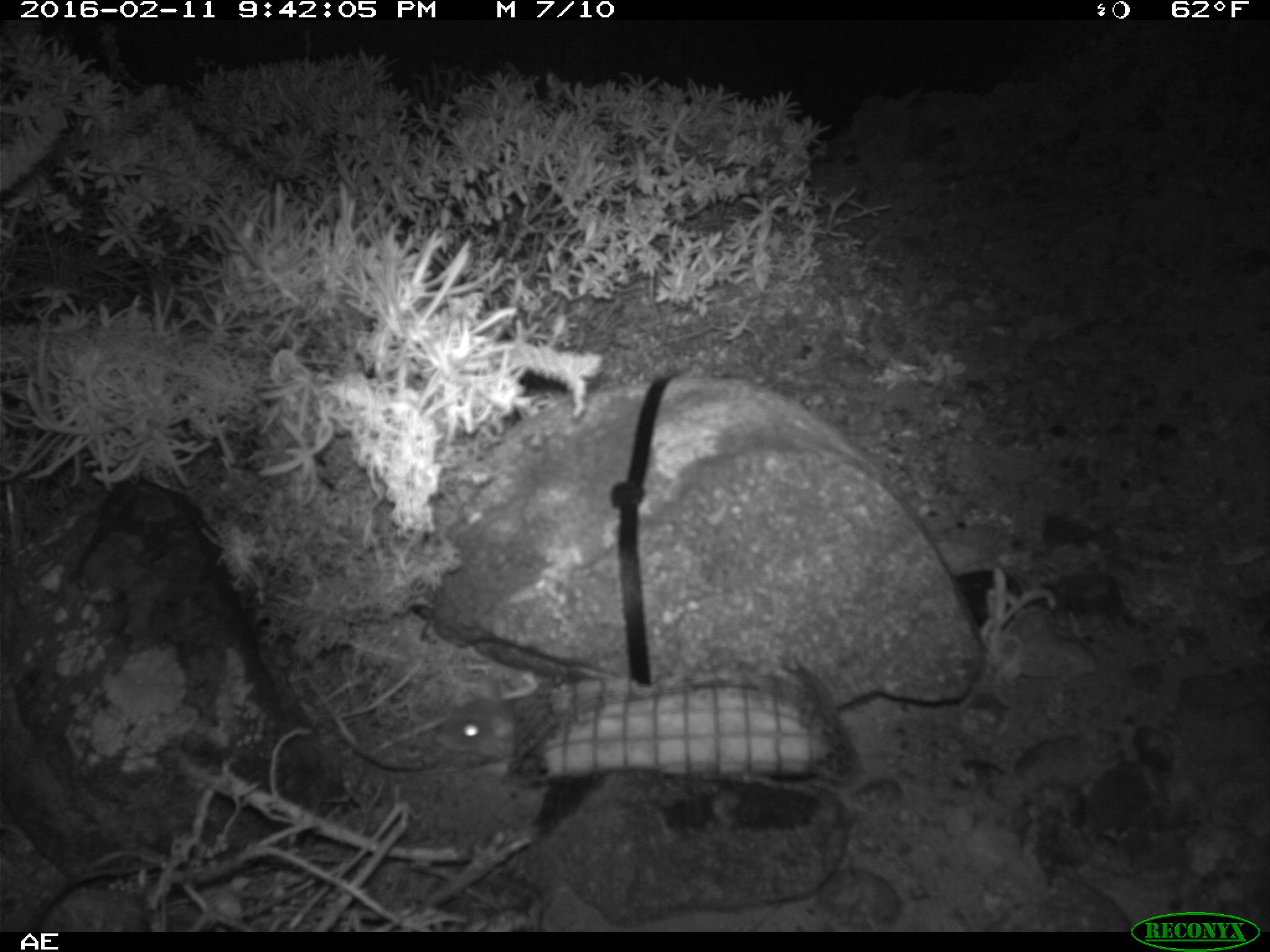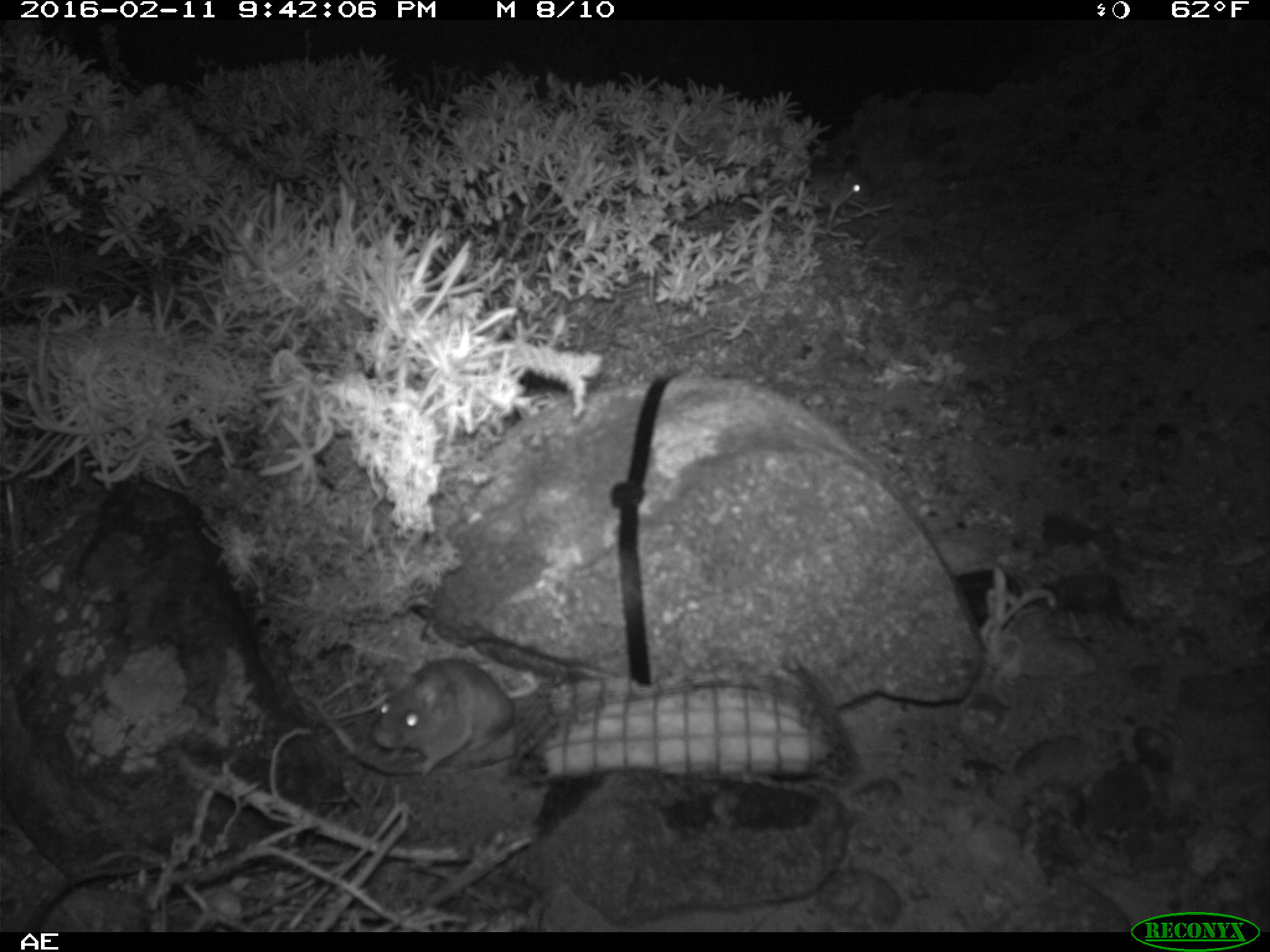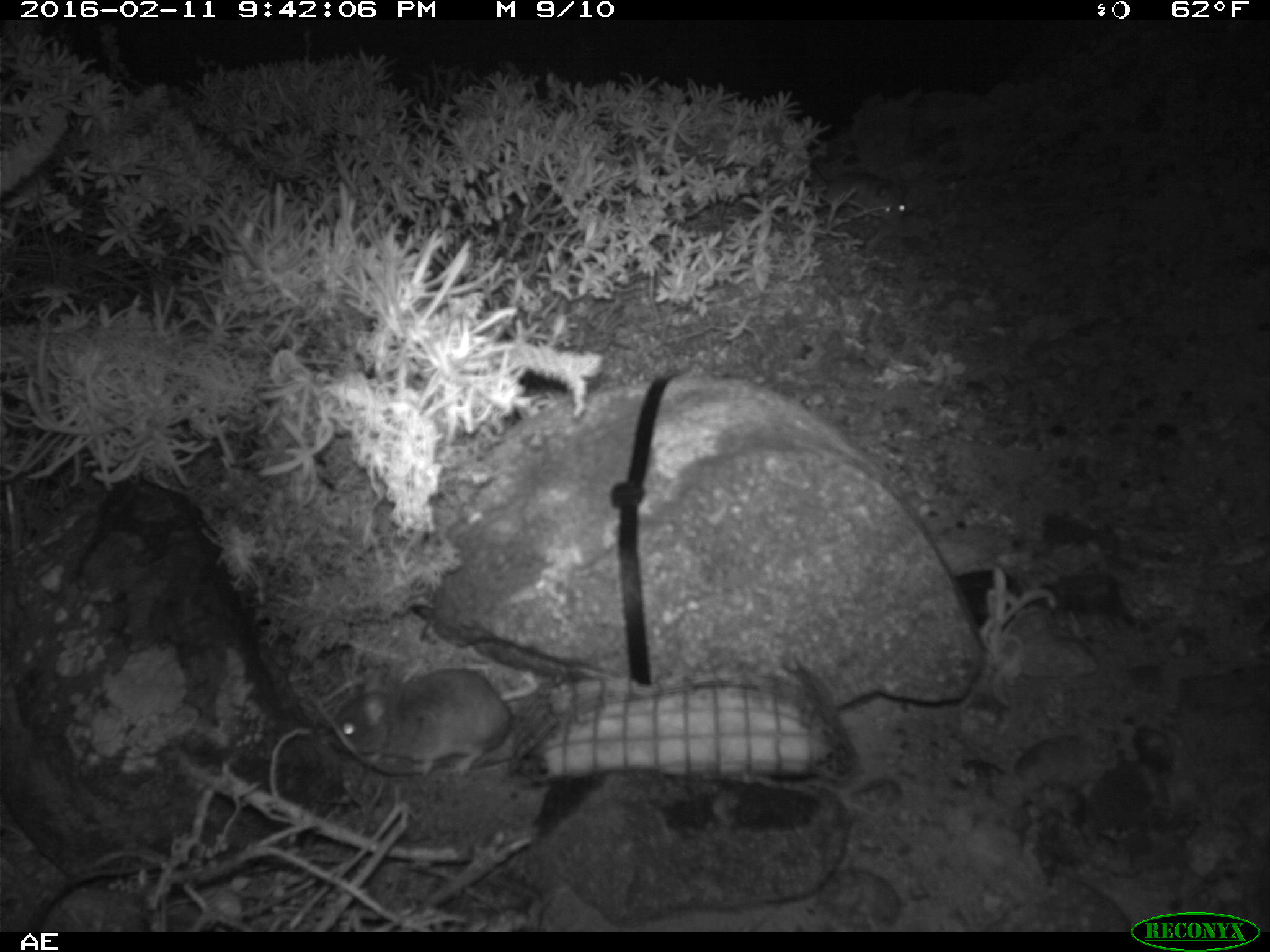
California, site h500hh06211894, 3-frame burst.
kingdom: Animalia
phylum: Chordata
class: Mammalia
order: Rodentia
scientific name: Rodentia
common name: rodent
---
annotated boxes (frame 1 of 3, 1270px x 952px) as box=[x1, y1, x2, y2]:
rodent: box=[434, 697, 512, 764]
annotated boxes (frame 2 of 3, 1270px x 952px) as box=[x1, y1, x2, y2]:
rodent: box=[370, 655, 540, 775]; box=[806, 167, 871, 214]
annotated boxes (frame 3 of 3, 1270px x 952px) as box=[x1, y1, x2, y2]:
rodent: box=[330, 666, 513, 778]; box=[810, 161, 905, 222]